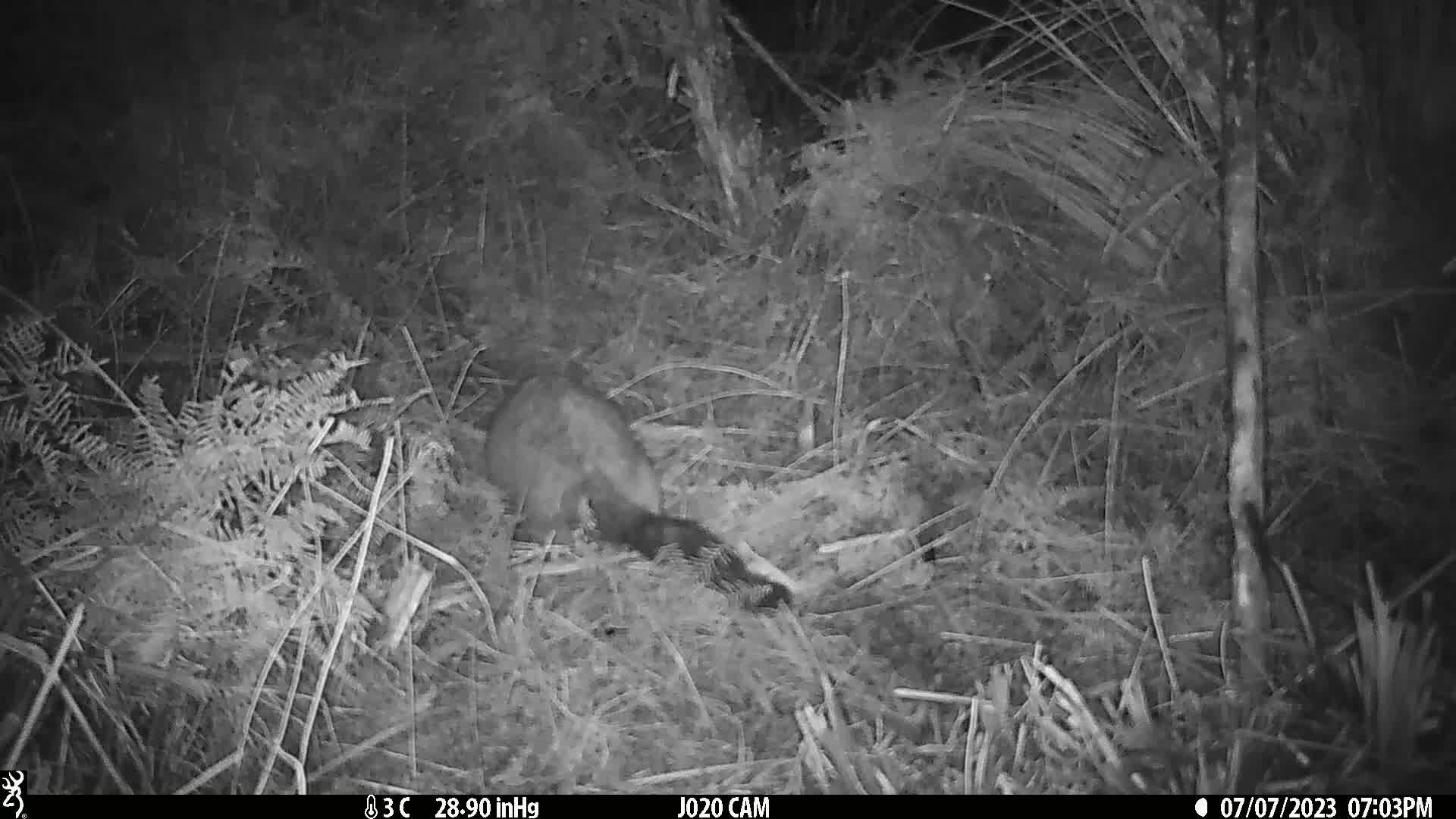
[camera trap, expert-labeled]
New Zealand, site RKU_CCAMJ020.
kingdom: Animalia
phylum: Chordata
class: Mammalia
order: Diprotodontia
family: Phalangeridae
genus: Trichosurus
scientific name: Trichosurus vulpecula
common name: common brushtail possum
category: possum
Possum (common brushtail possum) (Trichosurus vulpecula).